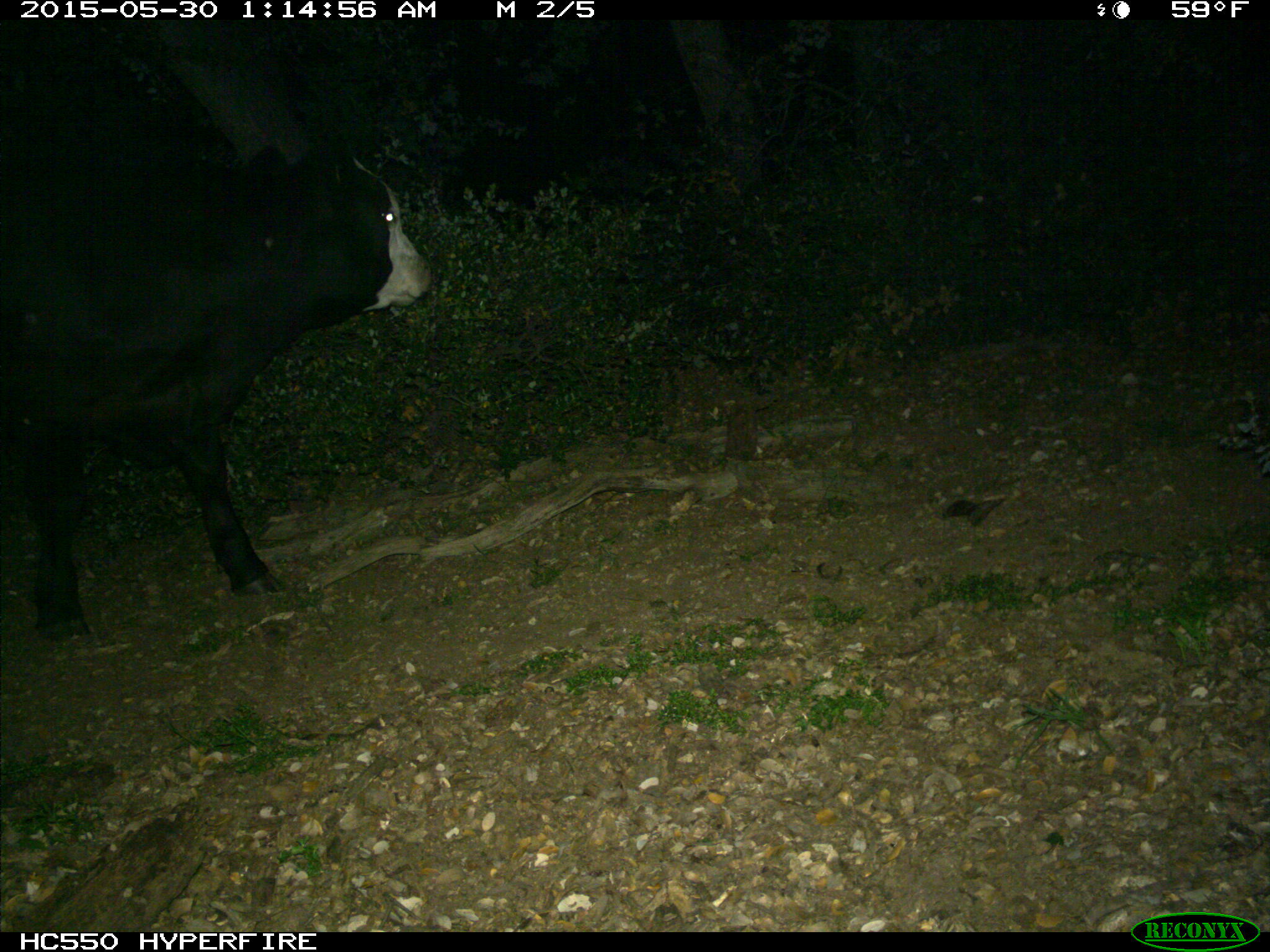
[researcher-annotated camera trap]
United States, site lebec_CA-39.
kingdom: Animalia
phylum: Chordata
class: Mammalia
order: Artiodactyla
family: Bovidae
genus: Bos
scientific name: Bos taurus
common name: domestic cow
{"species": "Bos taurus (domestic cow)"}